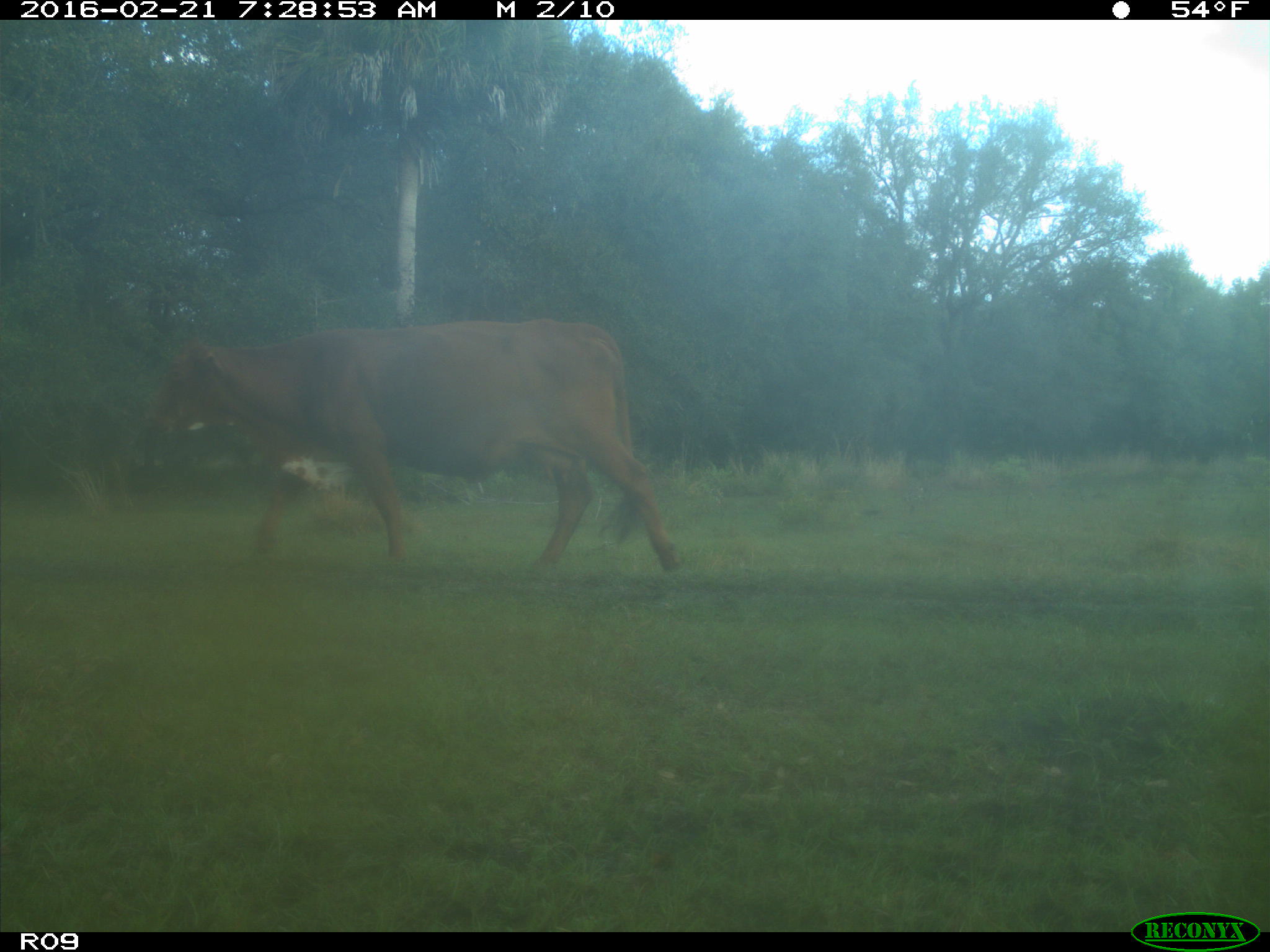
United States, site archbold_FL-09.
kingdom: Animalia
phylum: Chordata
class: Mammalia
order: Artiodactyla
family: Bovidae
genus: Bos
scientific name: Bos taurus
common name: domestic cow